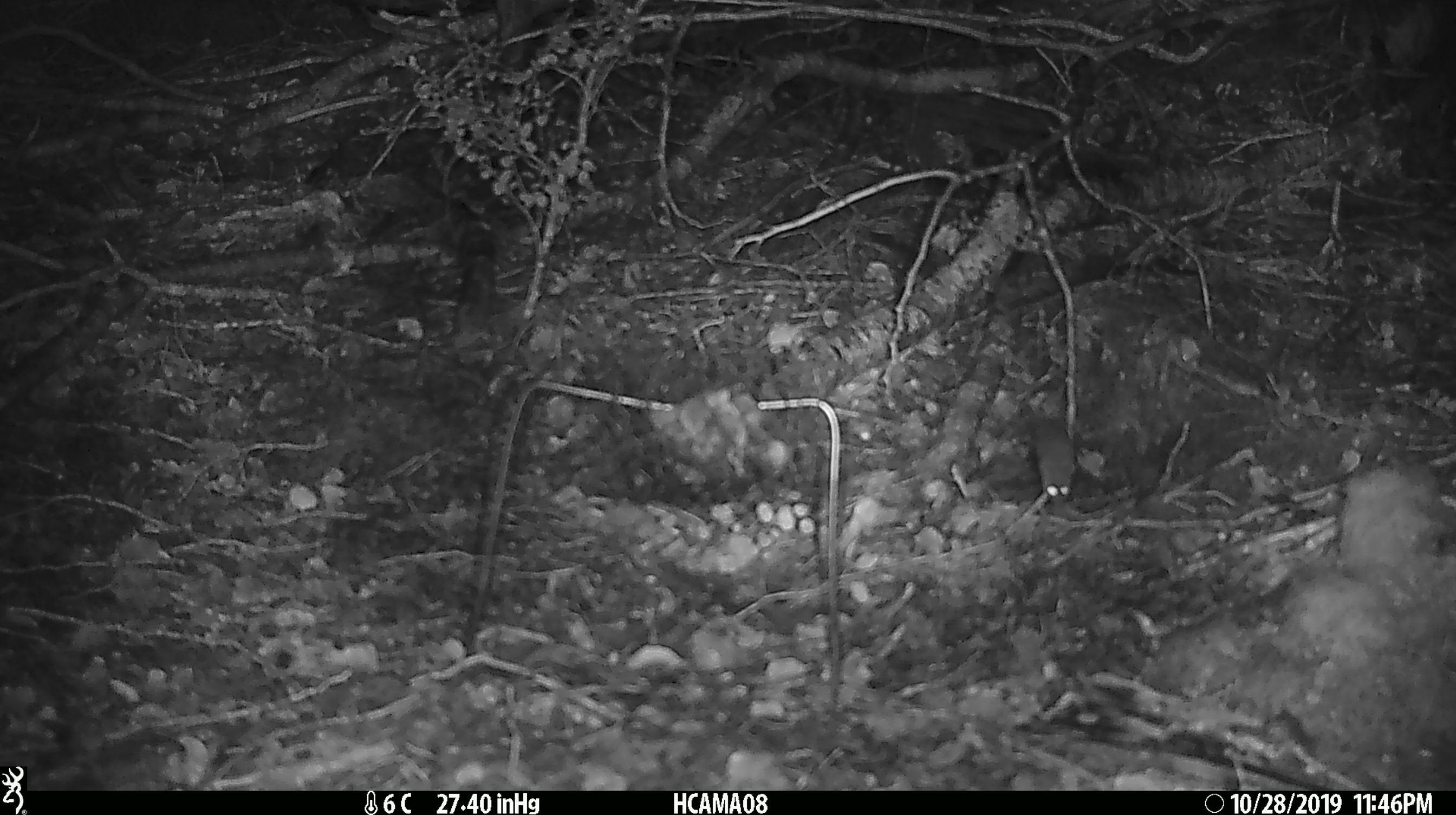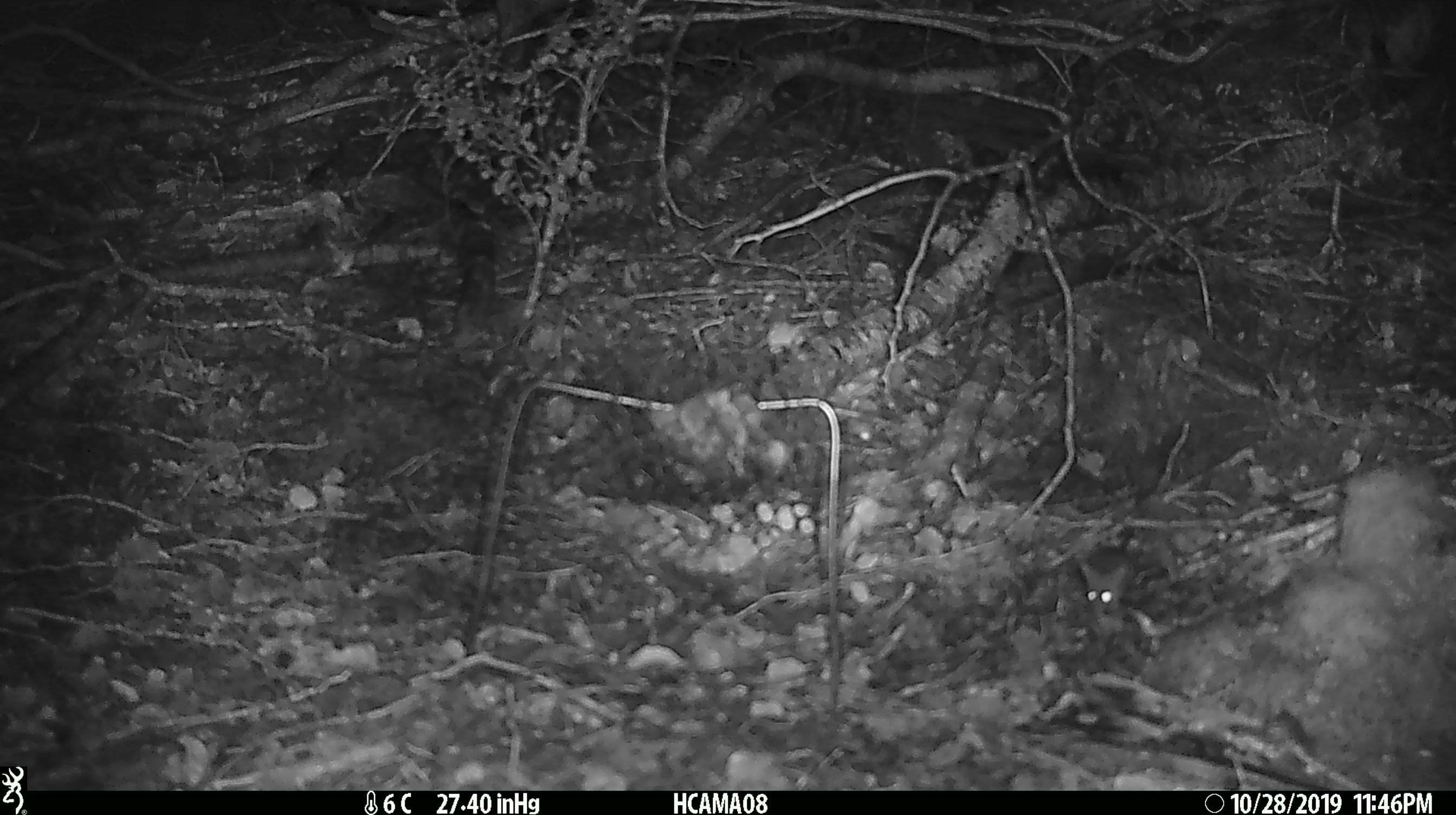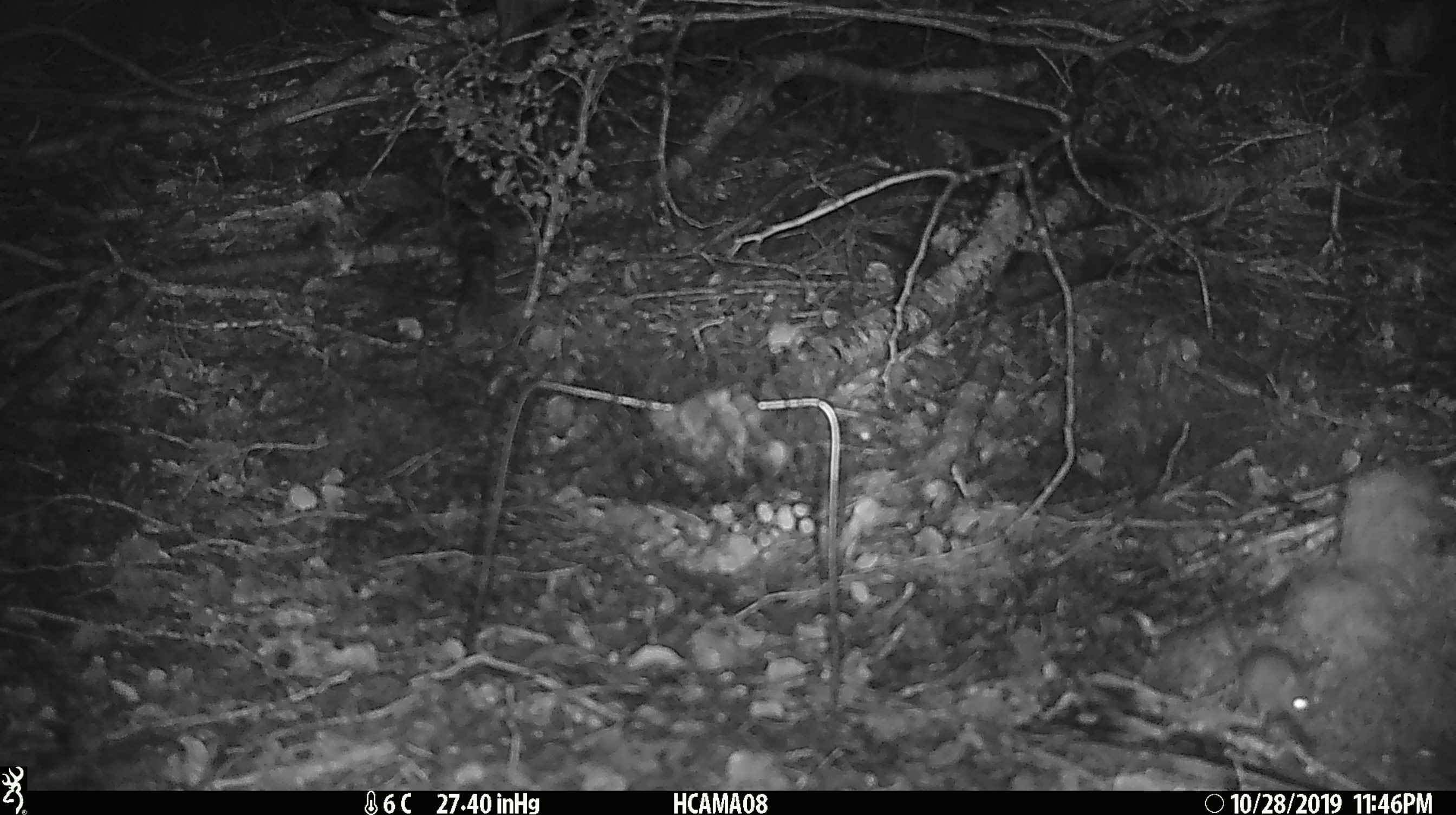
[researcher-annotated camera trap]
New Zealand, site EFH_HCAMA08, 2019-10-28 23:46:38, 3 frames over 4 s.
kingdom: Animalia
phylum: Chordata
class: Mammalia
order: Rodentia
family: Muridae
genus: Mus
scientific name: Mus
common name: mouse